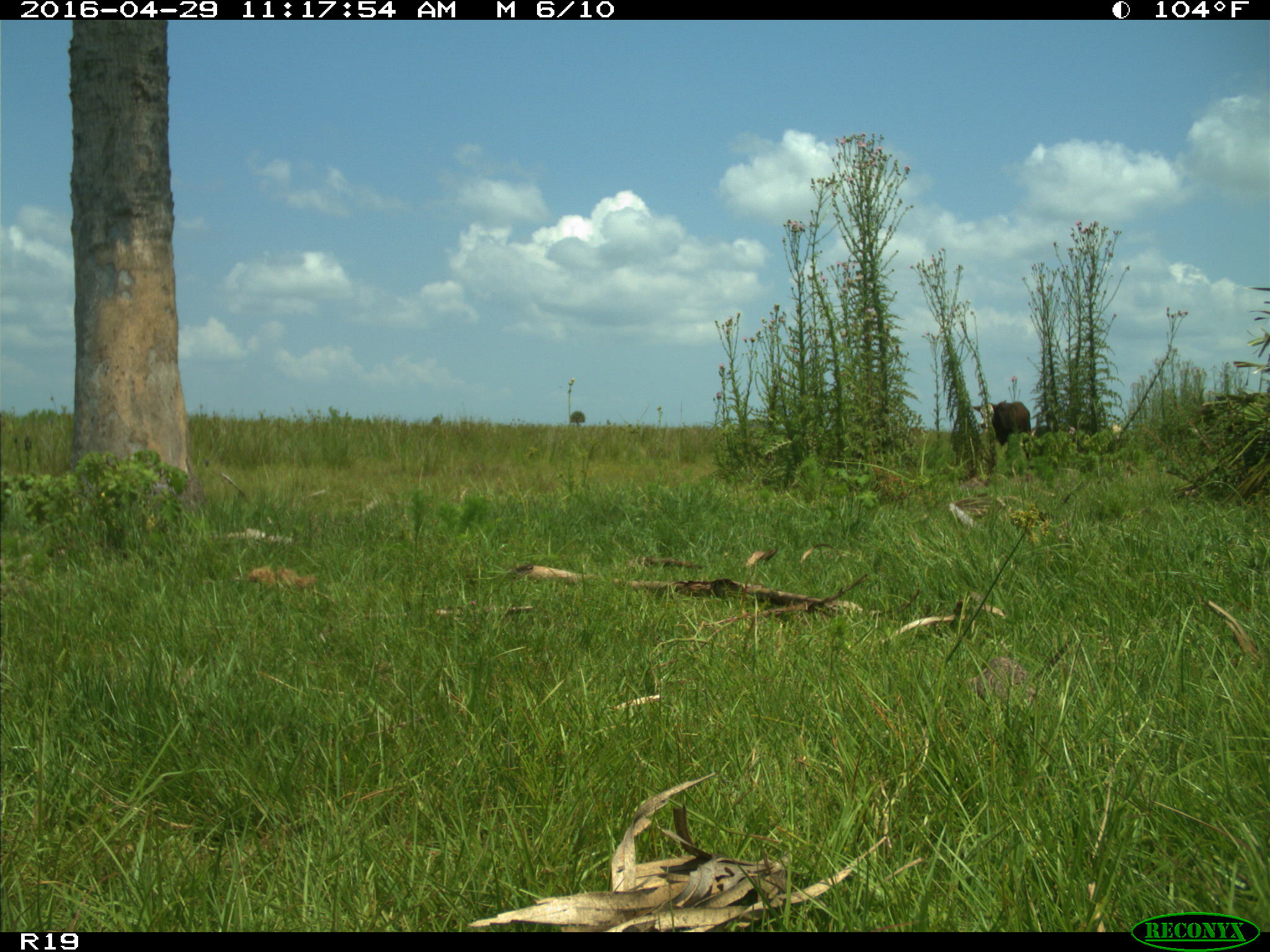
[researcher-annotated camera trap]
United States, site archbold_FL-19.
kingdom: Animalia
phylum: Chordata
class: Mammalia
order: Artiodactyla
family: Bovidae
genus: Bos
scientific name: Bos taurus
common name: domestic cow